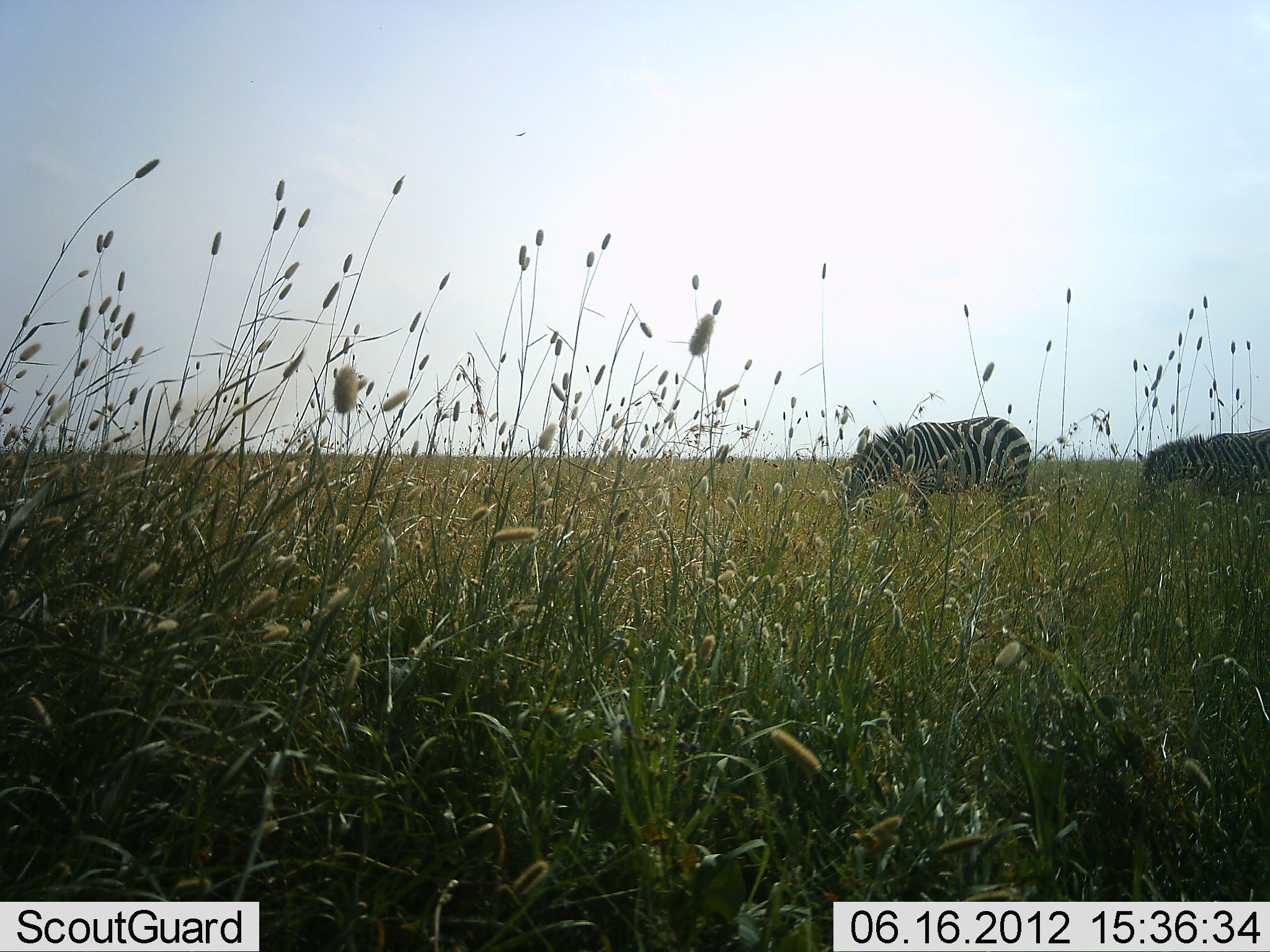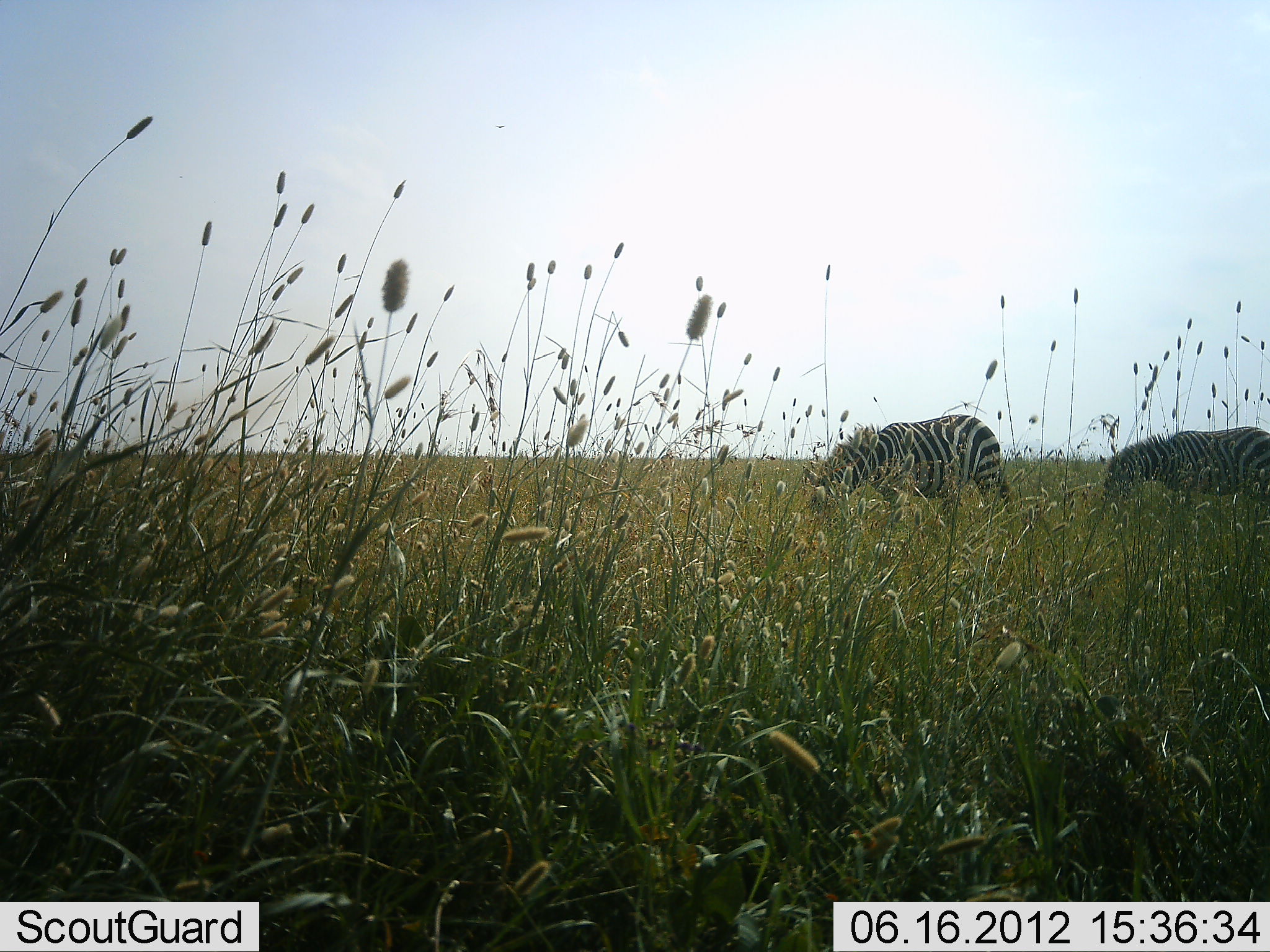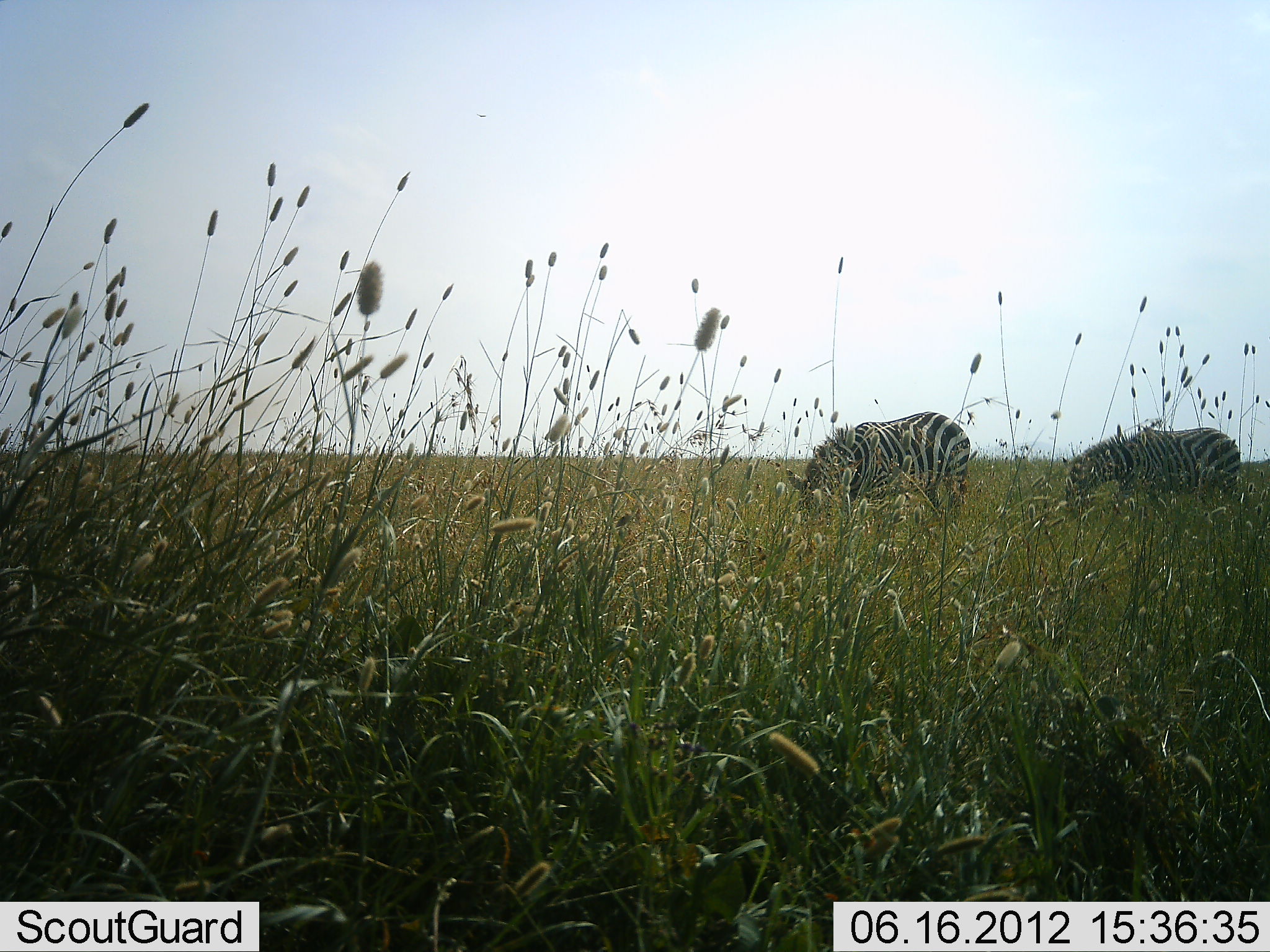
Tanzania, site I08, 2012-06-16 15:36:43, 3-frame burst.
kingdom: Animalia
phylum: Chordata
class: Mammalia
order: Perissodactyla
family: Equidae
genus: Equus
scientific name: Equus quagga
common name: plains zebra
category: zebra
Zebra (plains zebra) (Equus quagga), count 2. Behavior (volunteer vote fractions): standing 10%, resting 0%, moving 40%, interacting 0%. Young present (vote fraction): 0%. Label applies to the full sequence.